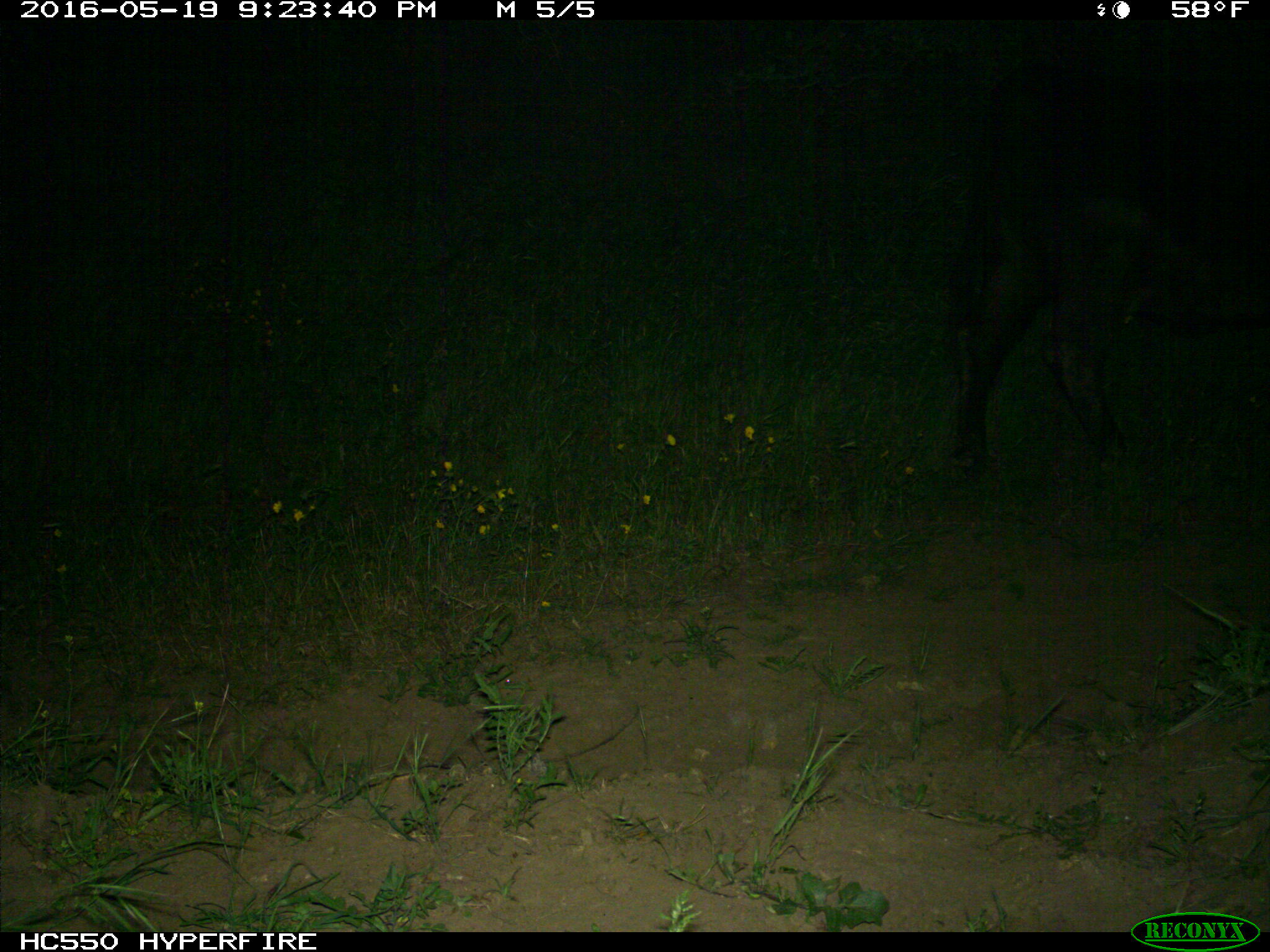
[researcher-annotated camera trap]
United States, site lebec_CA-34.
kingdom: Animalia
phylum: Chordata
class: Mammalia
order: Artiodactyla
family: Bovidae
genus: Bos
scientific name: Bos taurus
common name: domestic cow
Bos taurus (domestic cow).